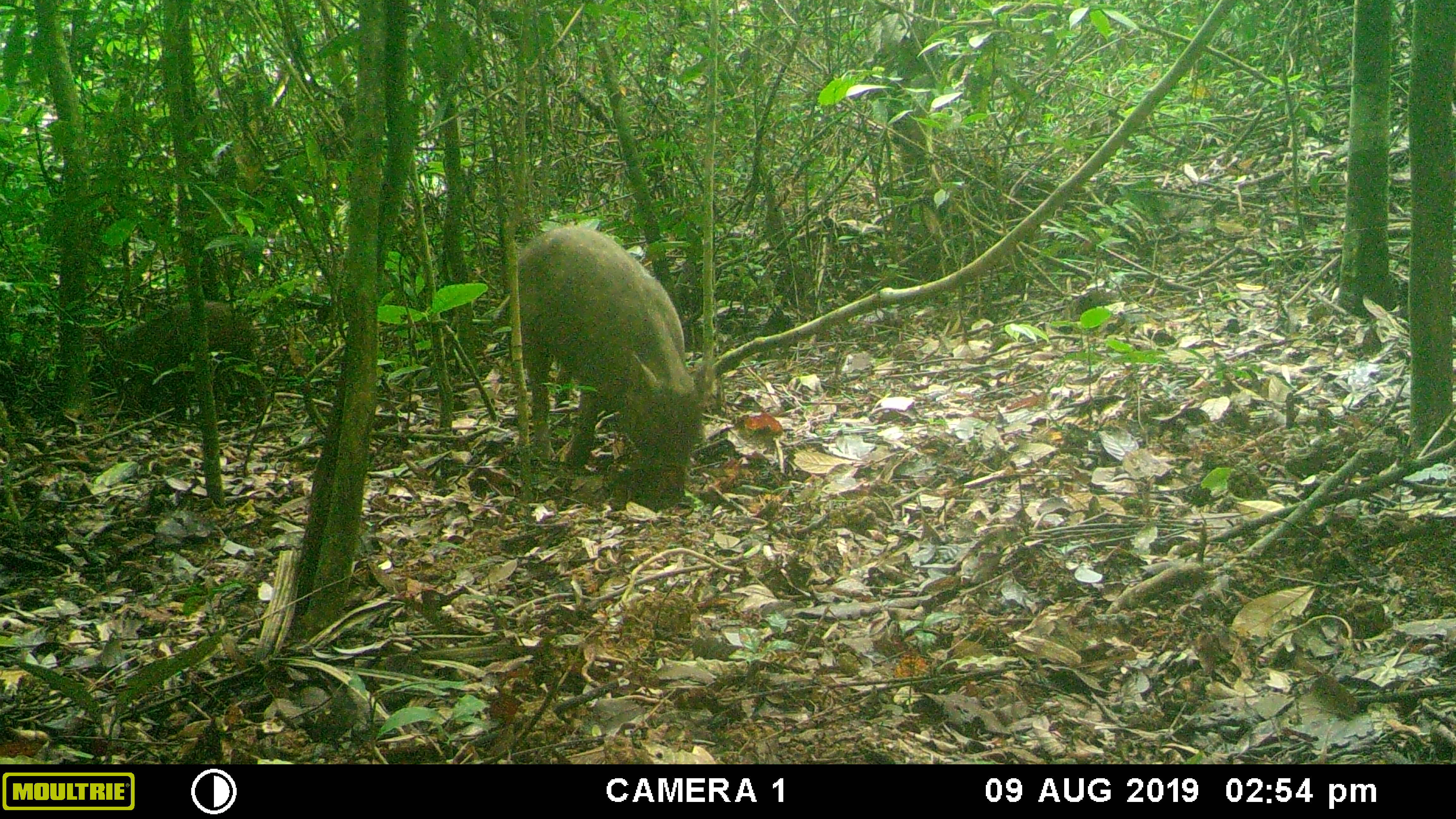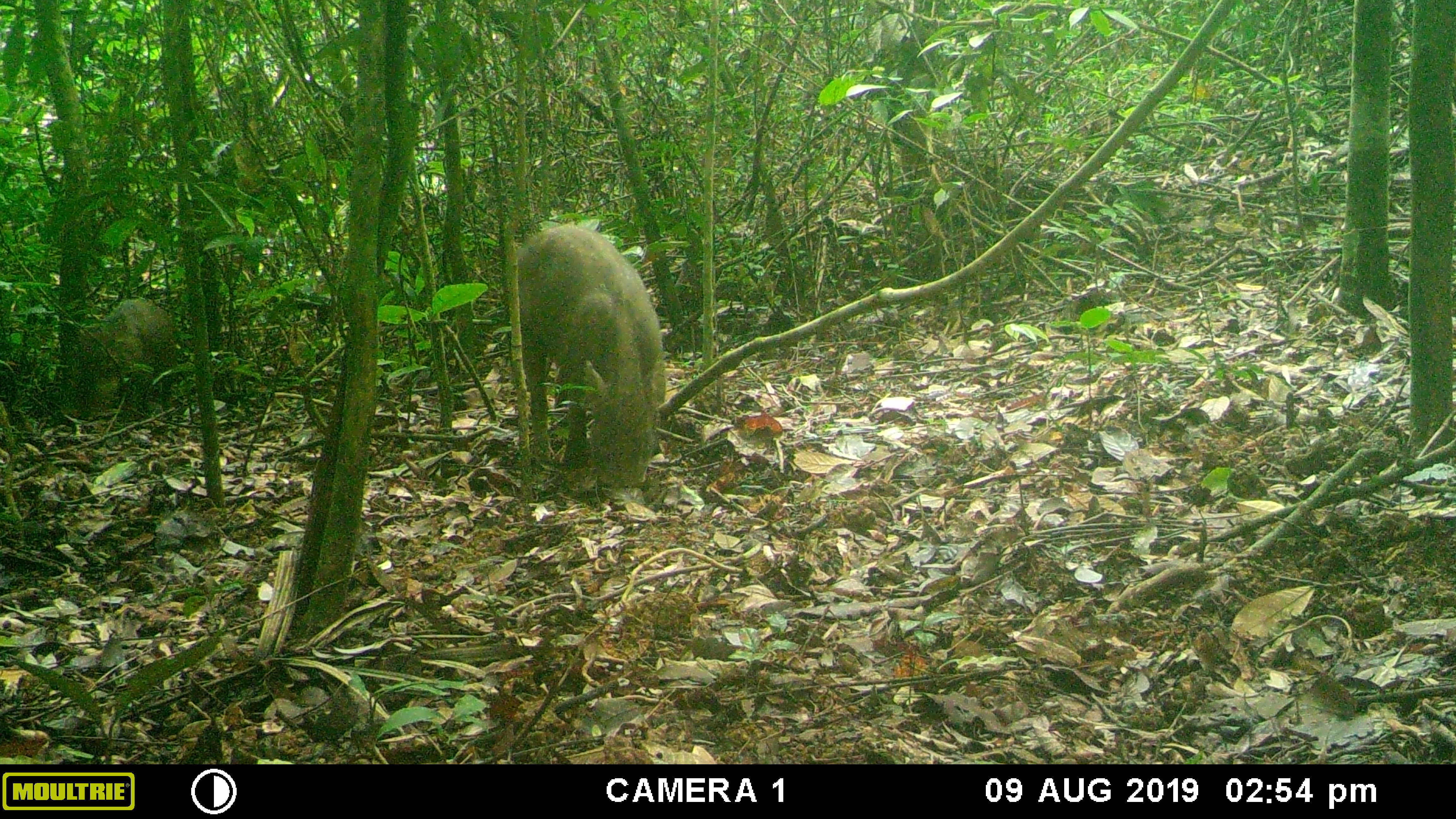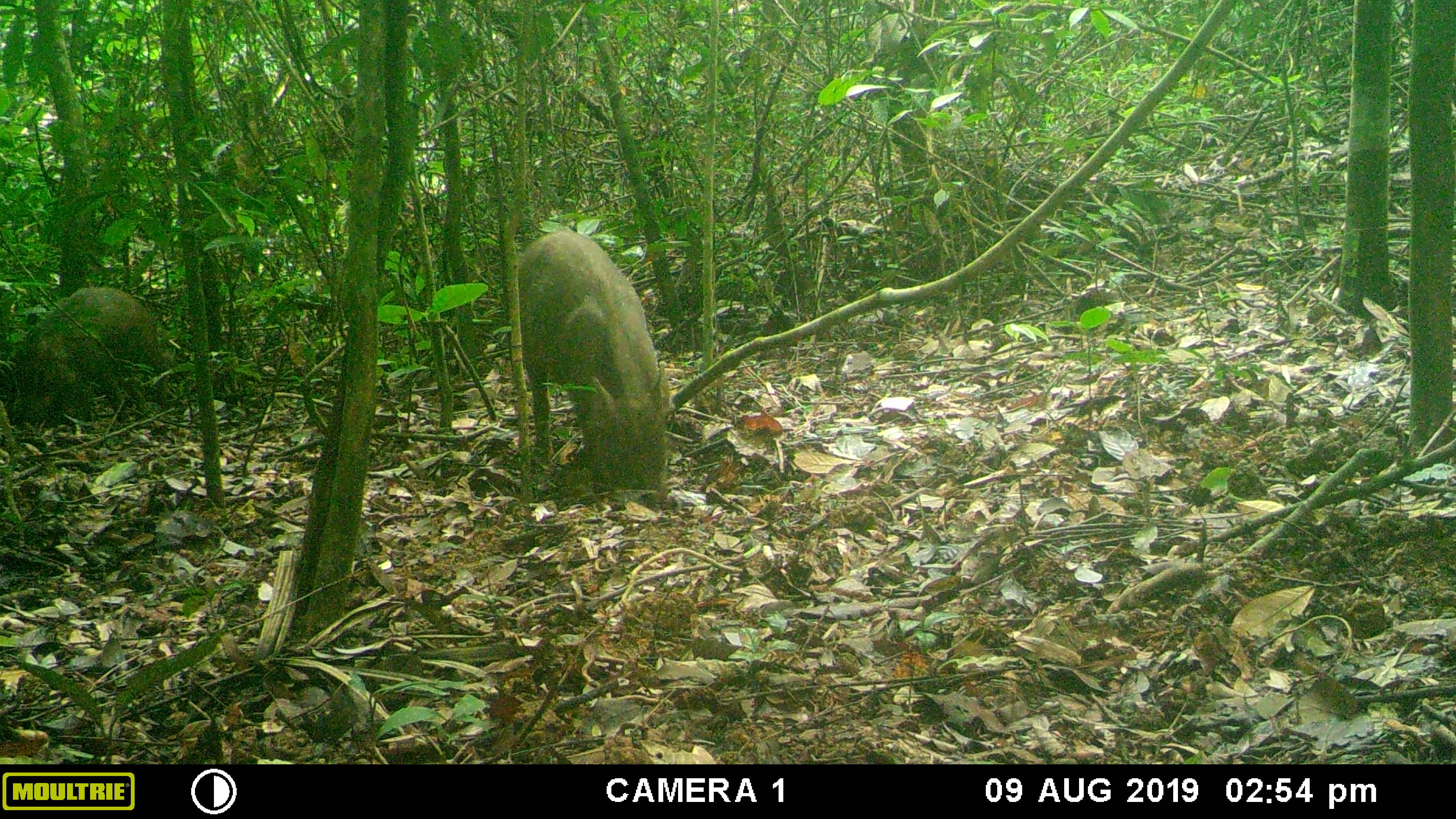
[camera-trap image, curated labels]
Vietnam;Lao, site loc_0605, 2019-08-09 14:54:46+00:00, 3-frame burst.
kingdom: Animalia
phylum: Chordata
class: Mammalia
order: Artiodactyla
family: Suidae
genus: Sus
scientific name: Sus scrofa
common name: eurasian wild pig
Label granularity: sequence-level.